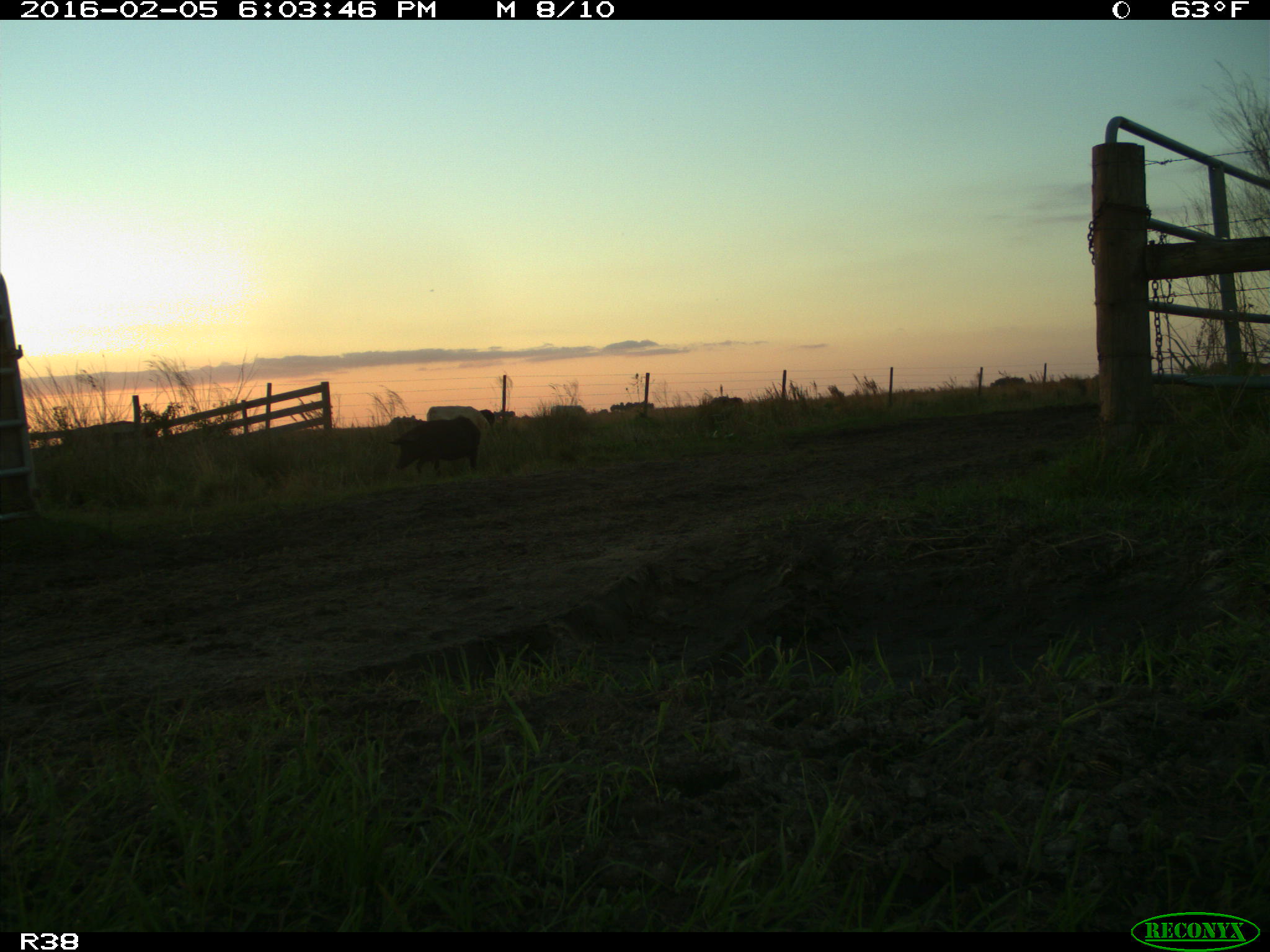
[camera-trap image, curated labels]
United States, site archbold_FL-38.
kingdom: Animalia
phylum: Chordata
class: Mammalia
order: Artiodactyla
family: Suidae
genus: Sus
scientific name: Sus scrofa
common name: wild boar